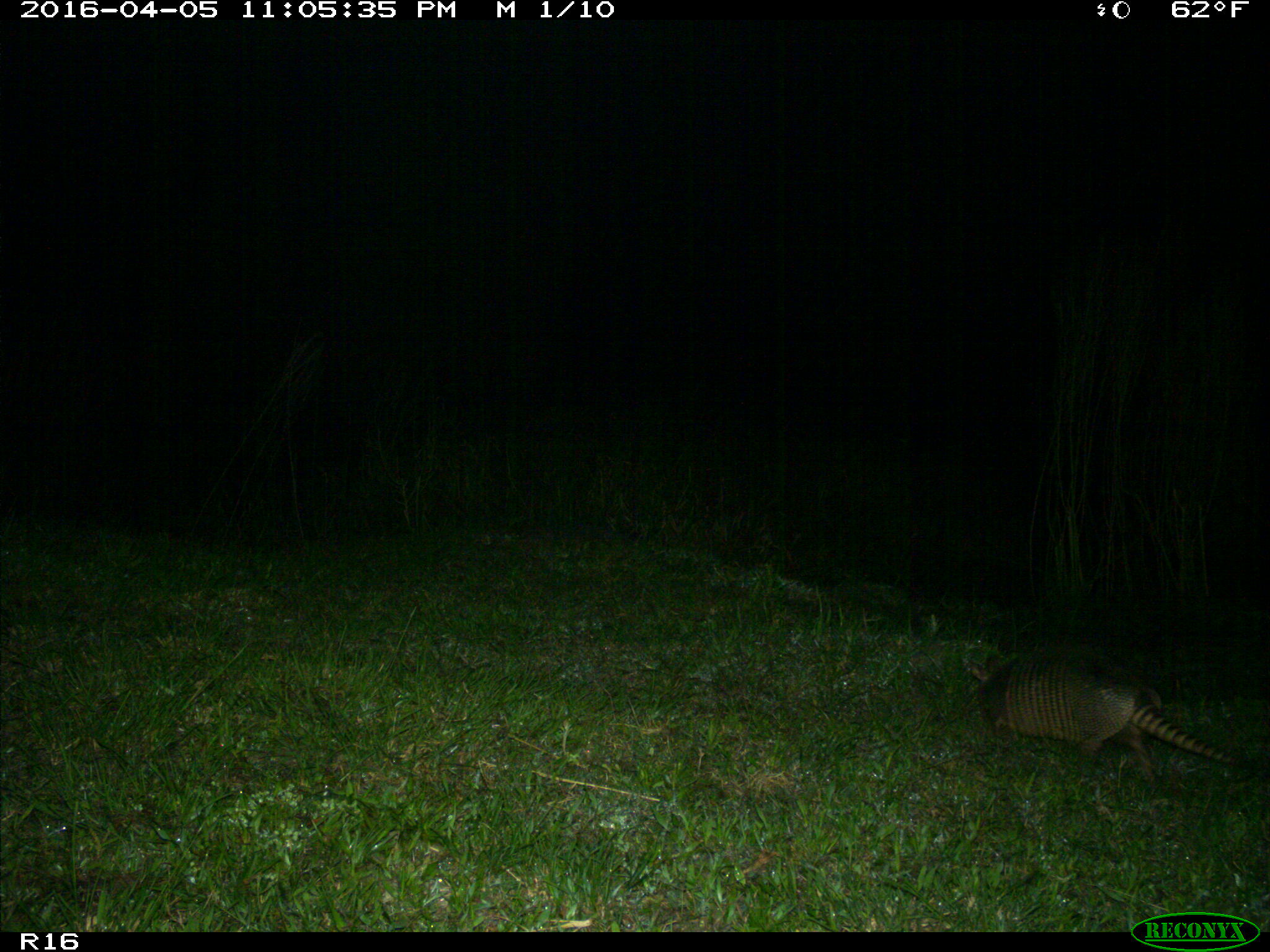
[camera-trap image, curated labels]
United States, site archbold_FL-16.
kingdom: Animalia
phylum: Chordata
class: Mammalia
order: Cingulata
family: Dasypodidae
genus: Dasypus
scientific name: Dasypus novemcinctus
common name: nine-banded armadillo